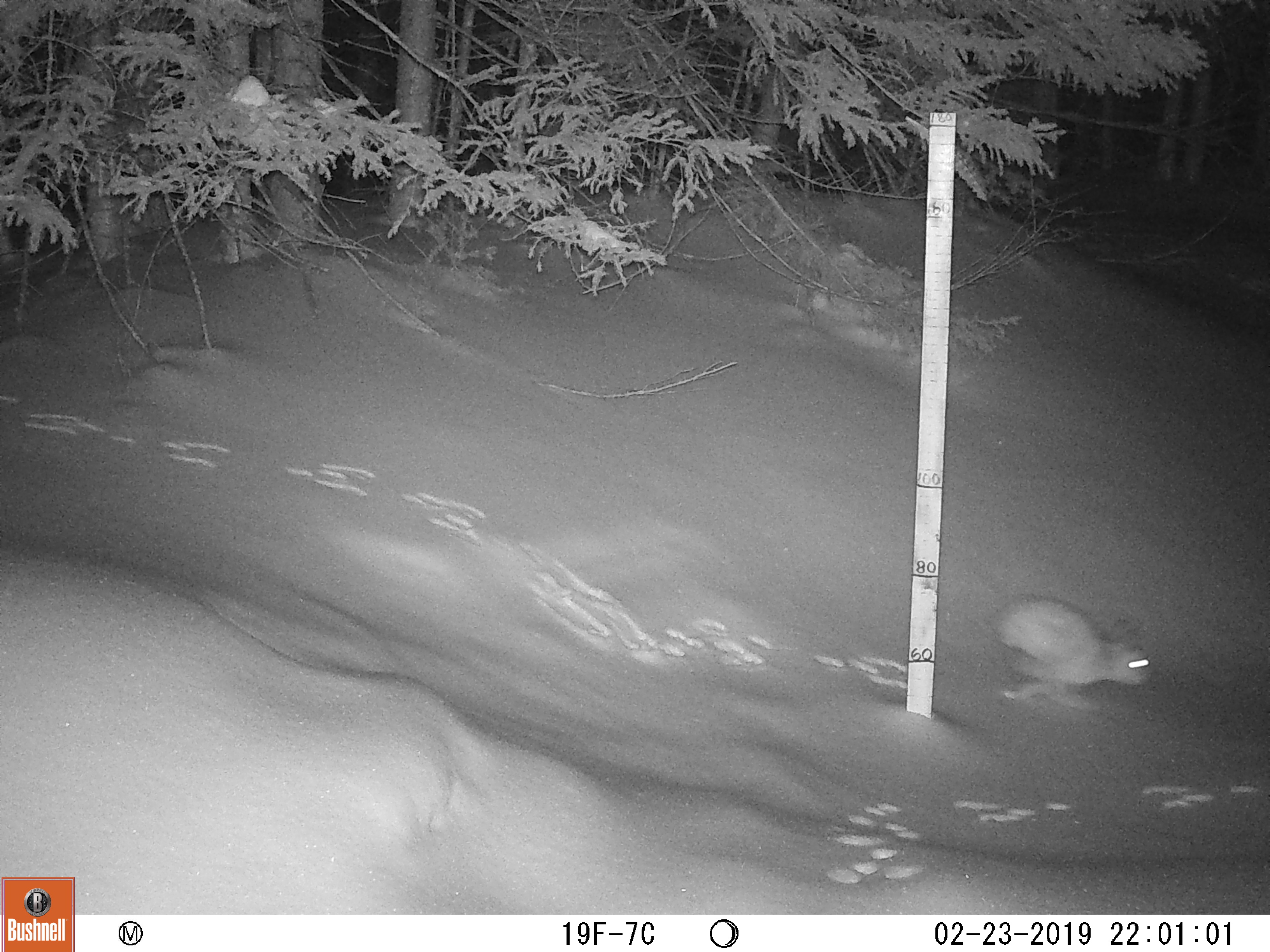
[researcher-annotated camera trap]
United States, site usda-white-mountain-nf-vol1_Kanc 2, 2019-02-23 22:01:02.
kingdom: Animalia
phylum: Chordata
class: Mammalia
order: Lagomorpha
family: Leporidae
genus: Lepus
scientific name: Lepus americanus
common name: snowshoe hare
Snowshoe hare (Lepus americanus).